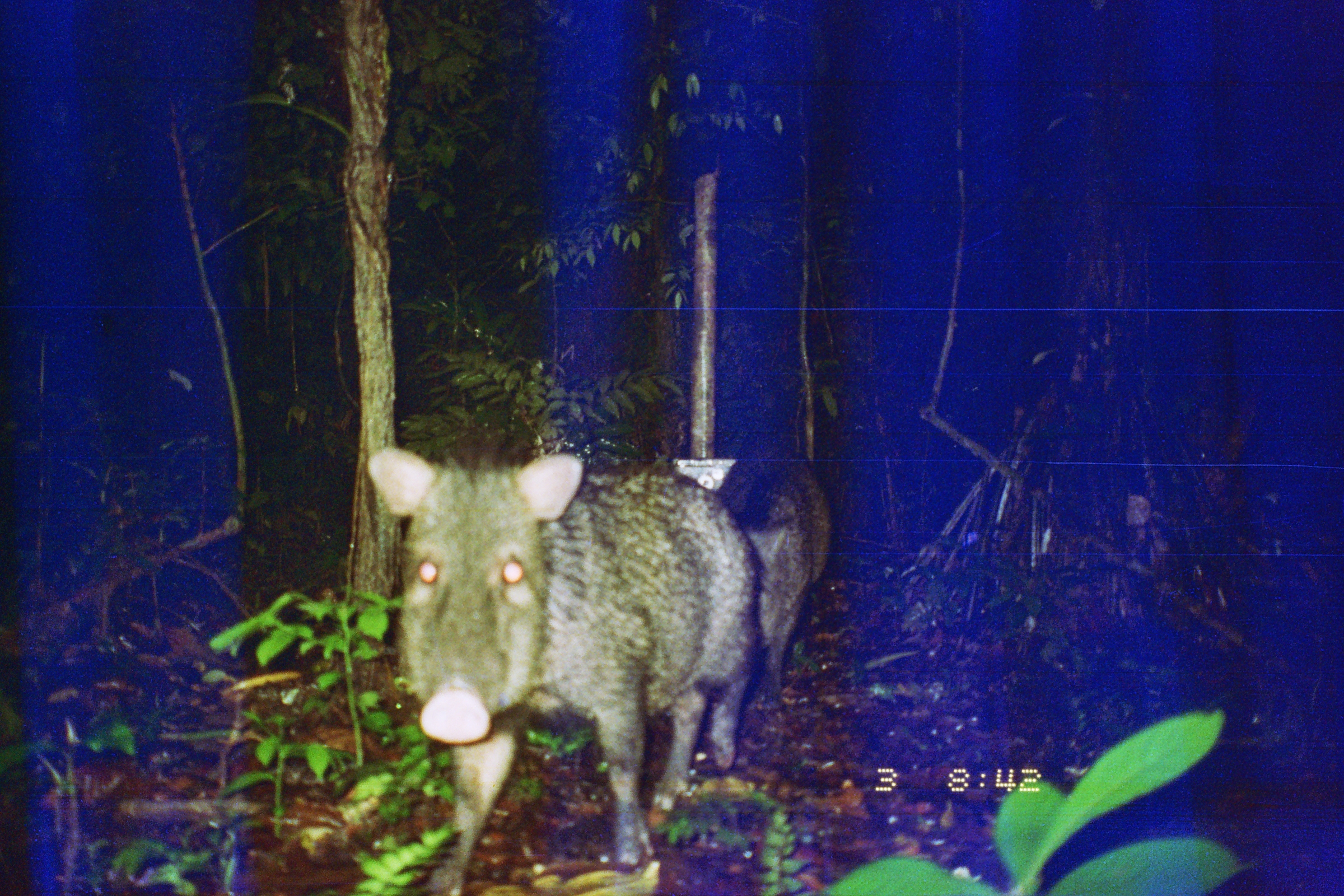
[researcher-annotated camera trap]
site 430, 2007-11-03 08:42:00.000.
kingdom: Animalia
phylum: Chordata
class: Mammalia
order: Artiodactyla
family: Tayassuidae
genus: Pecari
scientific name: Pecari tajacu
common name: collared peccary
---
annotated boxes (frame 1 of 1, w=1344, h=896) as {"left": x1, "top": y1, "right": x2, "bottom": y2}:
pecari tajacu: {"left": 364, "top": 445, "right": 754, "bottom": 895}; {"left": 722, "top": 454, "right": 833, "bottom": 708}